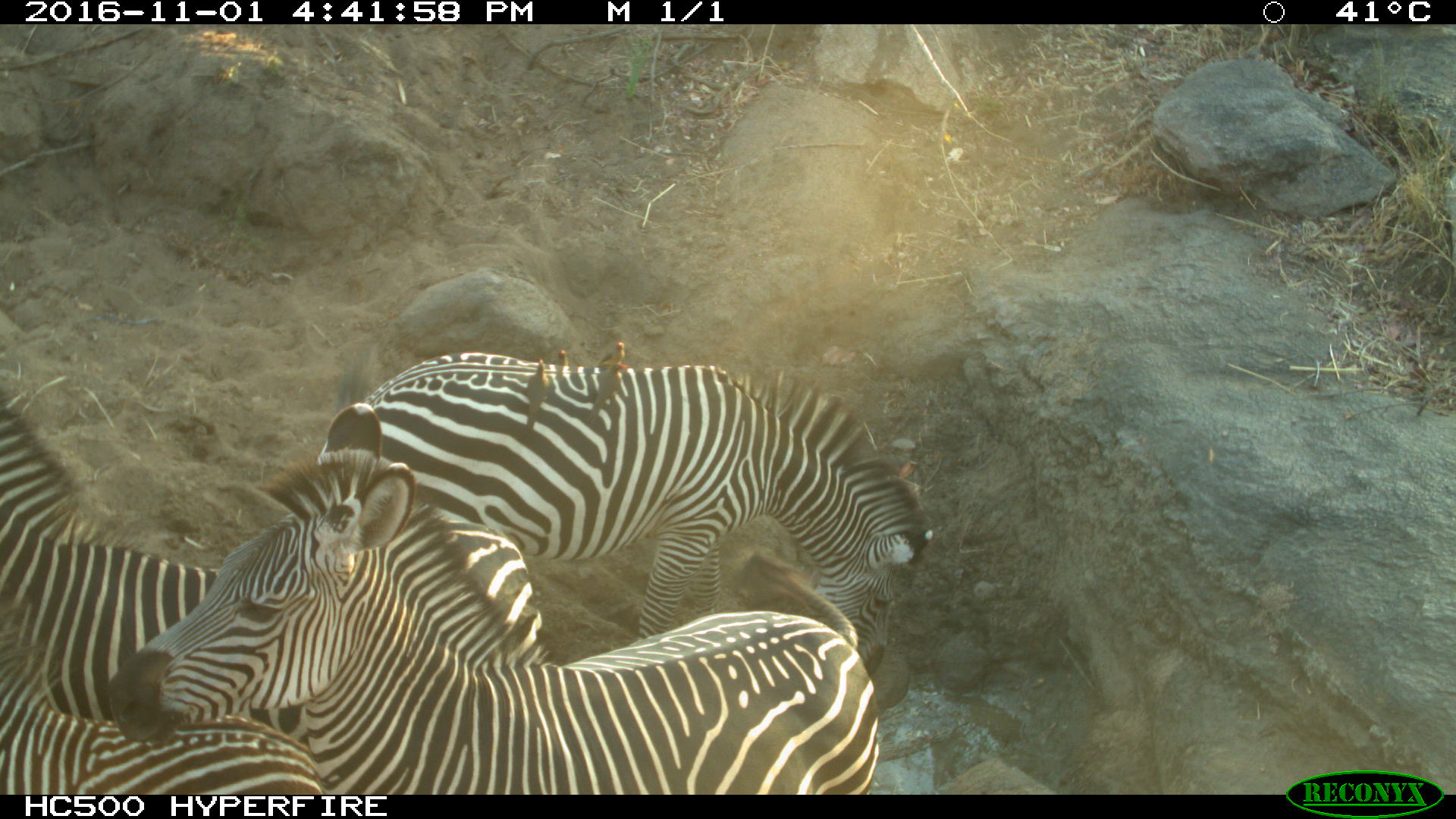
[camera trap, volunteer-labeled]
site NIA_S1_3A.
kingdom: Animalia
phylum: Chordata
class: Aves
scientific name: Aves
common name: bird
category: birdother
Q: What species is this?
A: Birdother (bird) (Aves).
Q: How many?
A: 4.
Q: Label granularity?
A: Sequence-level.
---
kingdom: Animalia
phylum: Chordata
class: Mammalia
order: Perissodactyla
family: Equidae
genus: Equus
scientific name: Equus quagga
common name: plains zebra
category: zebraplains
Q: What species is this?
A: Zebraplains (plains zebra) (Equus quagga).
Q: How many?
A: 4.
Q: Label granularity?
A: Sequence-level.